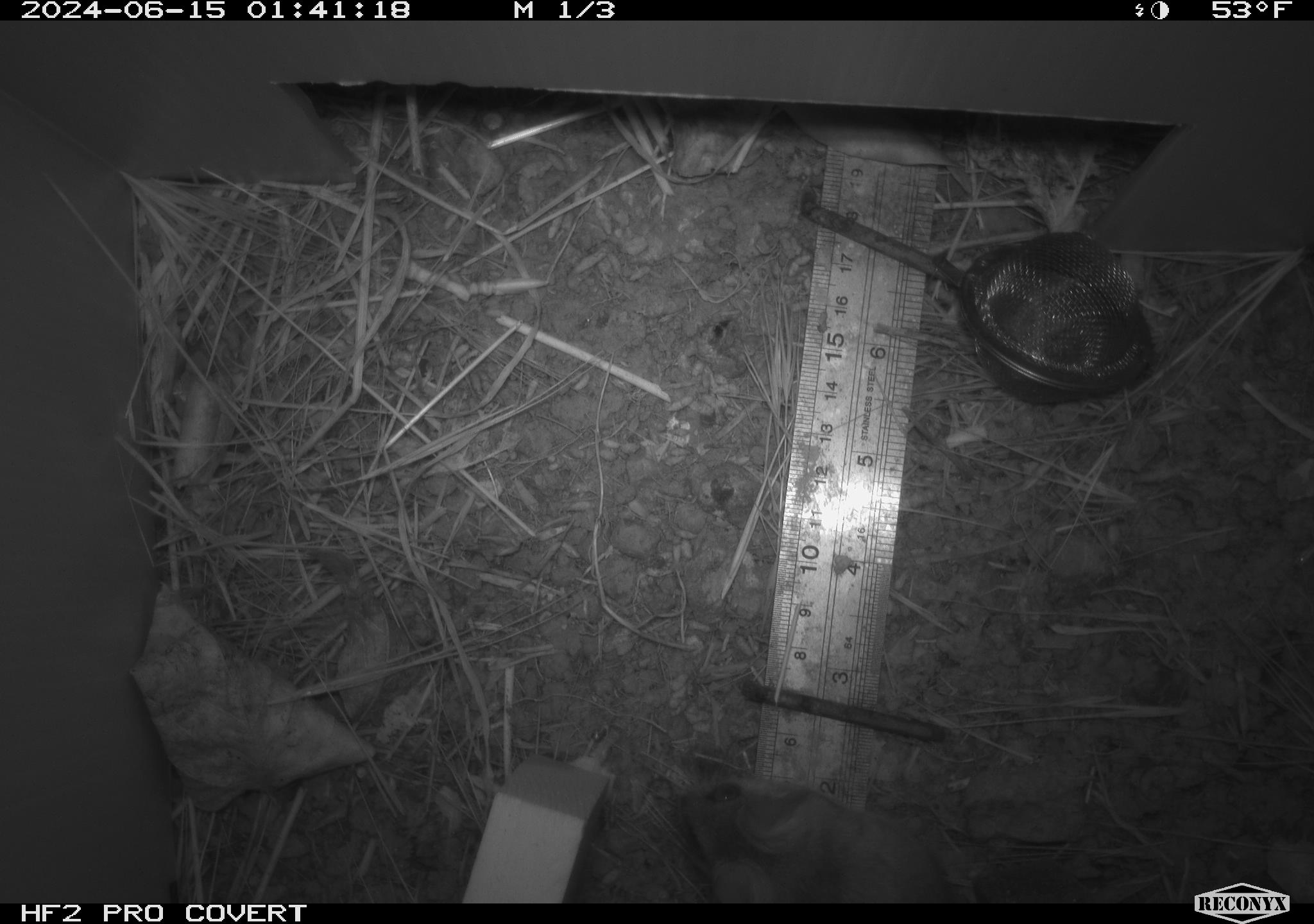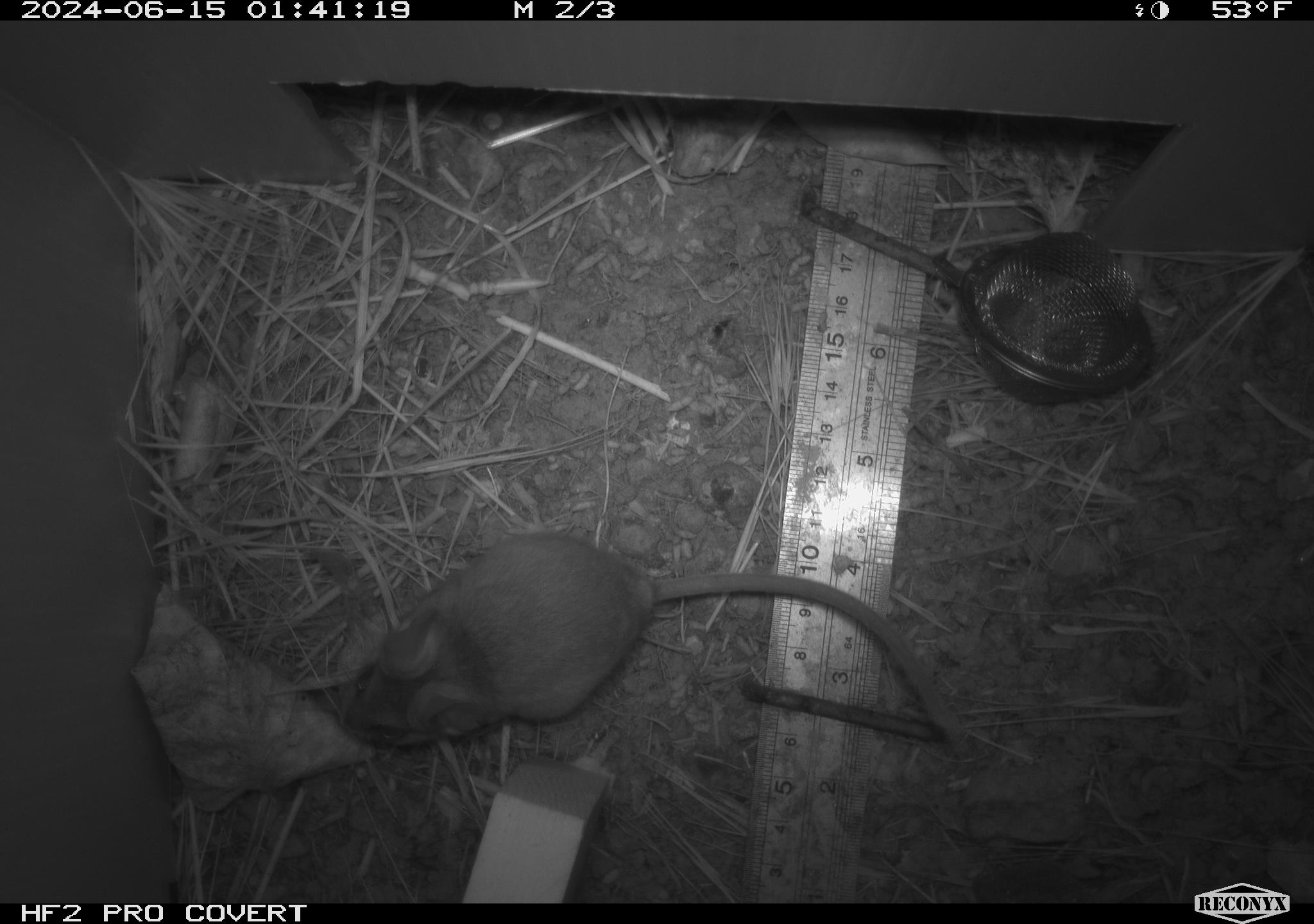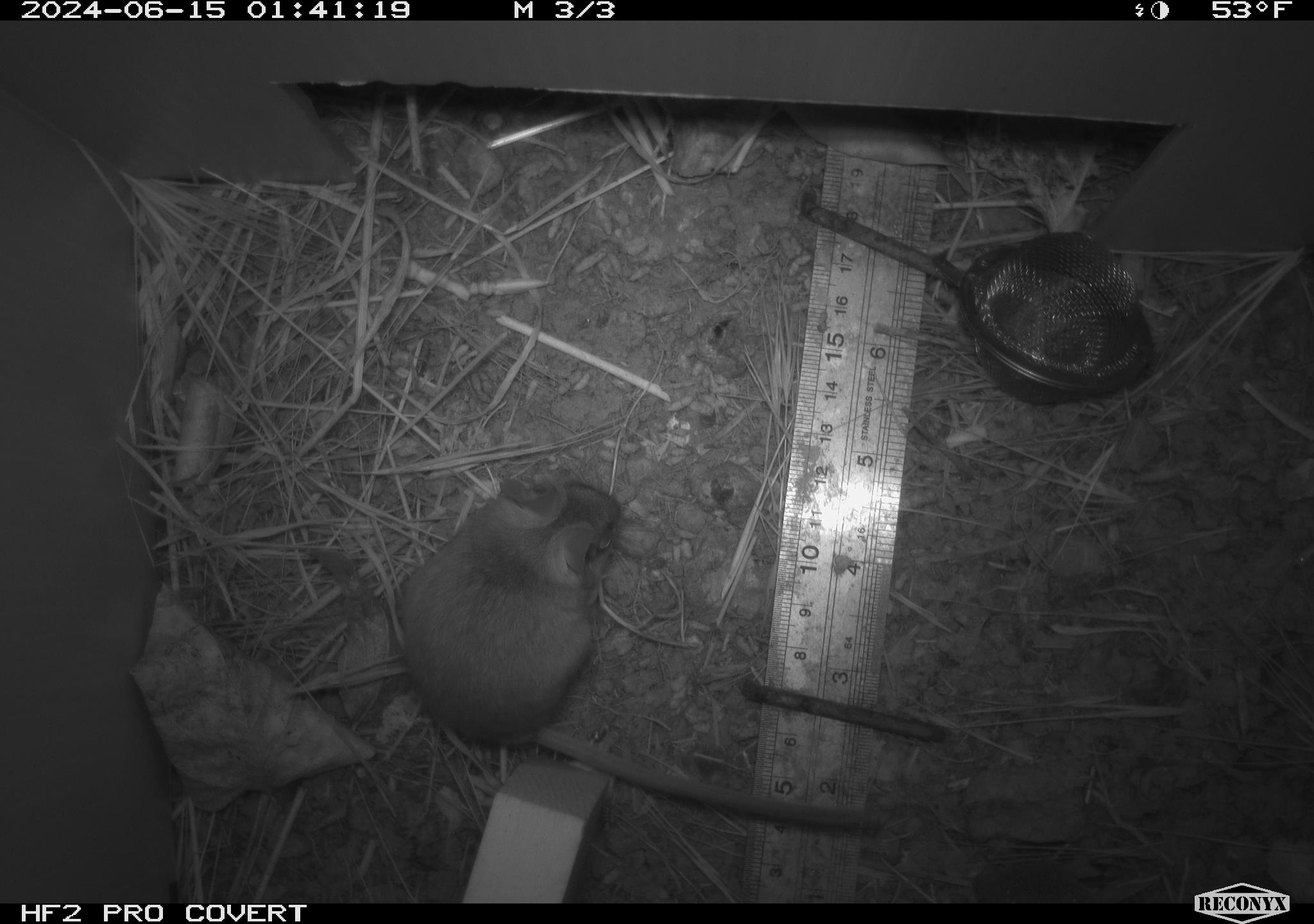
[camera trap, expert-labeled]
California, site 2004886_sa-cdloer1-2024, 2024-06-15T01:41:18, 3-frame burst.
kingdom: Animalia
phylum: Chordata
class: Mammalia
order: Rodentia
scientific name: Rodentia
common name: mouse species